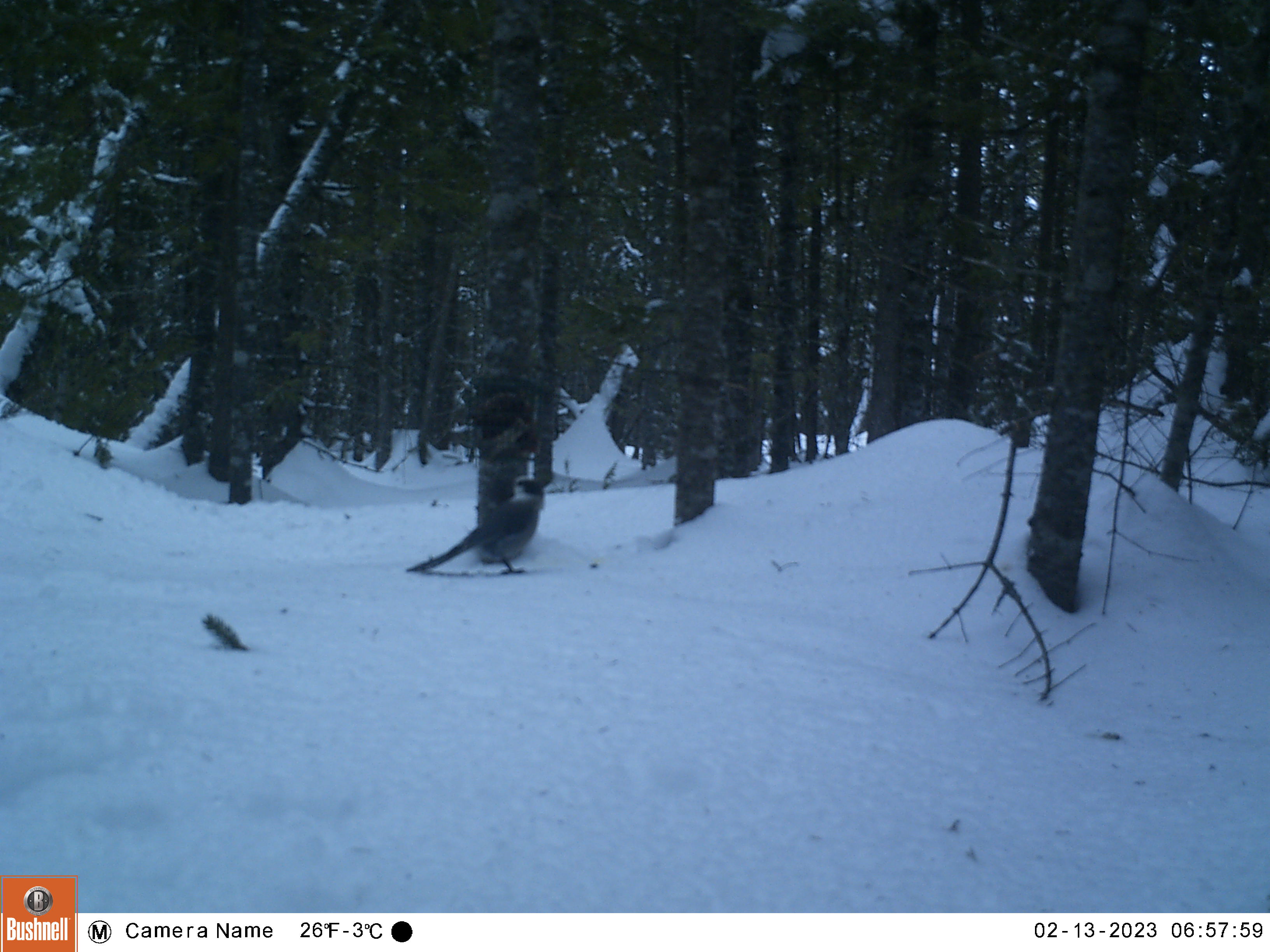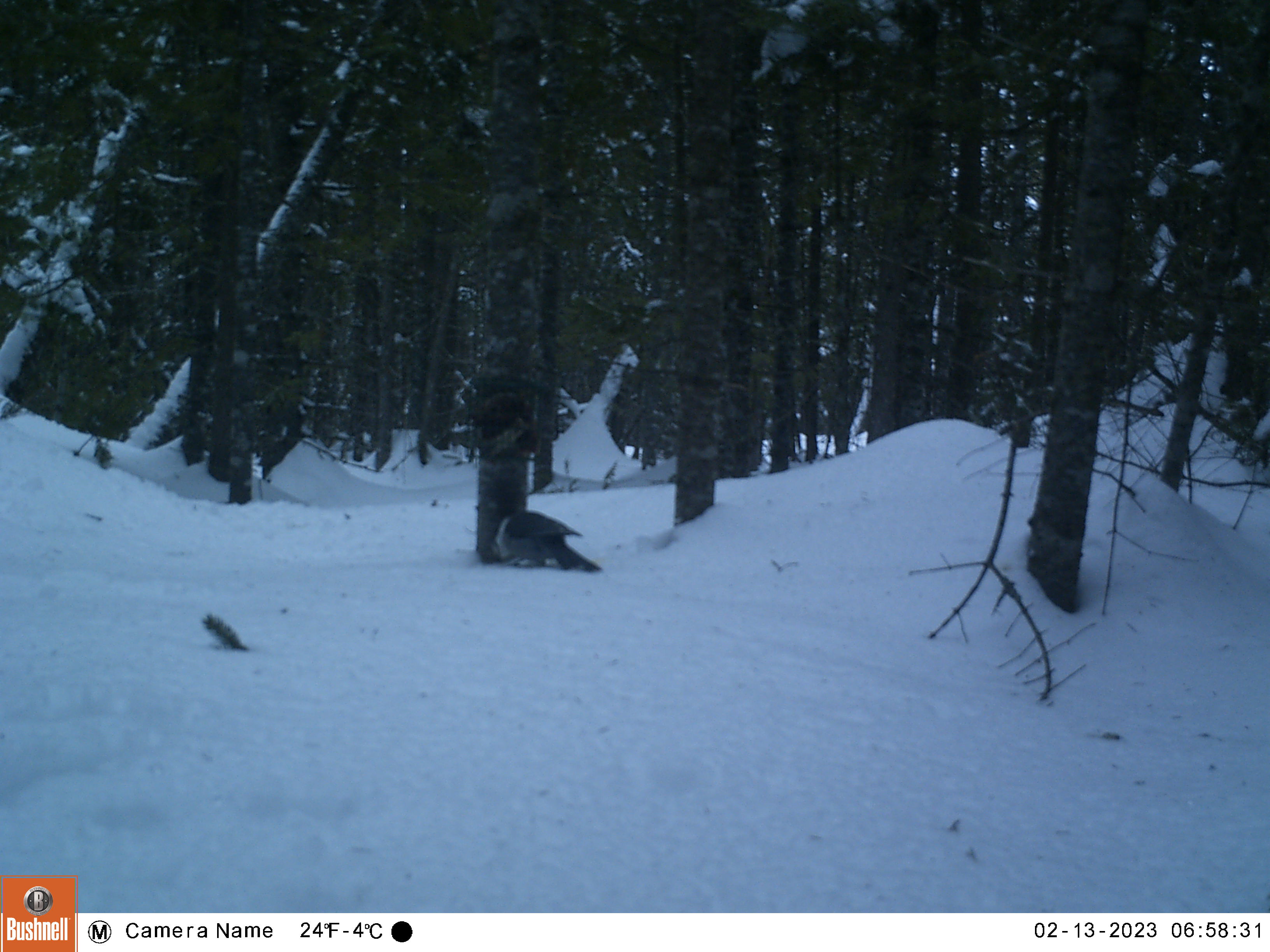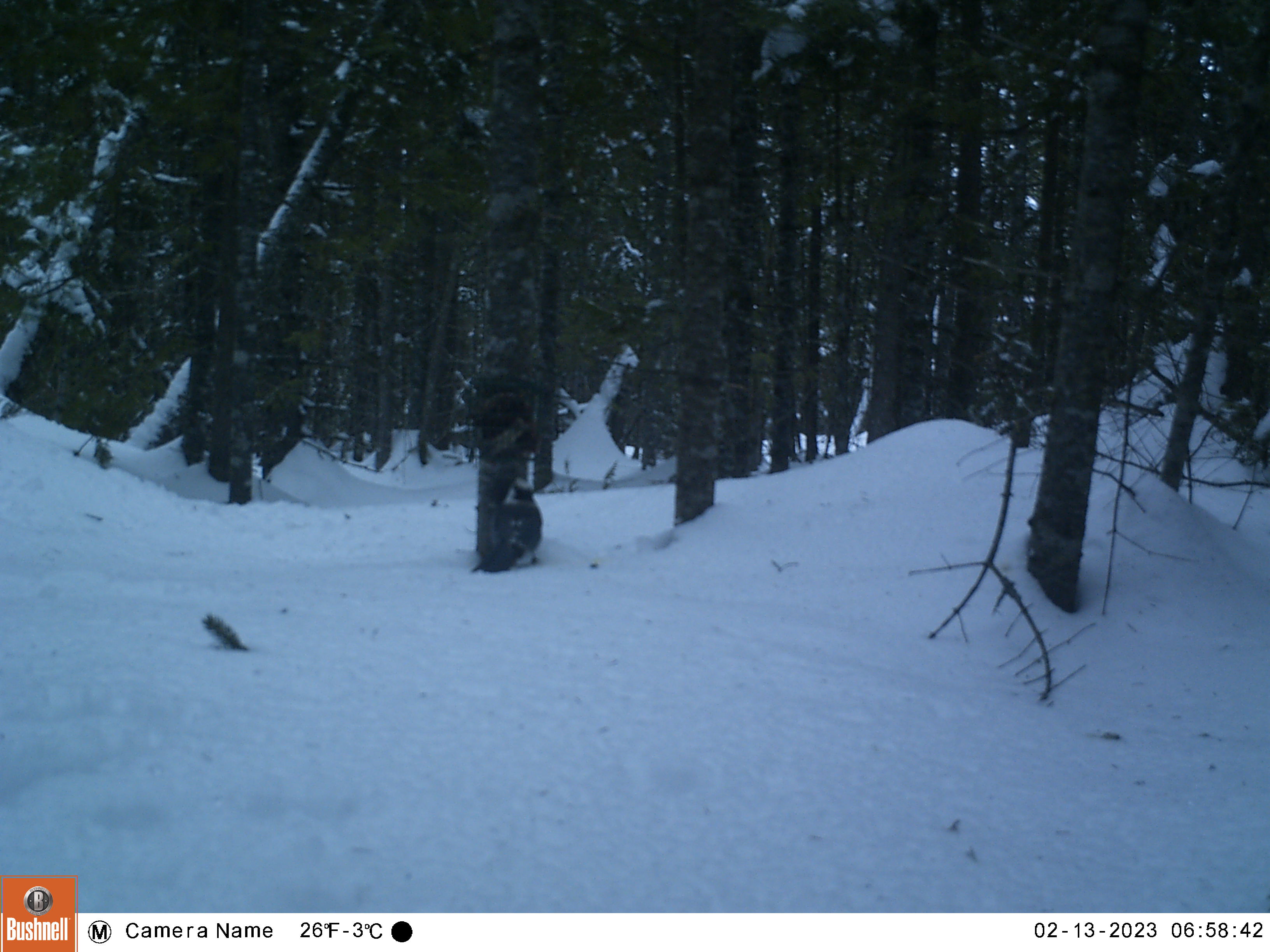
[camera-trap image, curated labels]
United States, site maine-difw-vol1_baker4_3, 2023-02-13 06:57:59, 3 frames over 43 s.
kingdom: Animalia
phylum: Chordata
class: Aves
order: Passeriformes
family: Corvidae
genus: Perisoreus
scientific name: Perisoreus canadensis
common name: canada jay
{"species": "canada jay (Perisoreus canadensis)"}